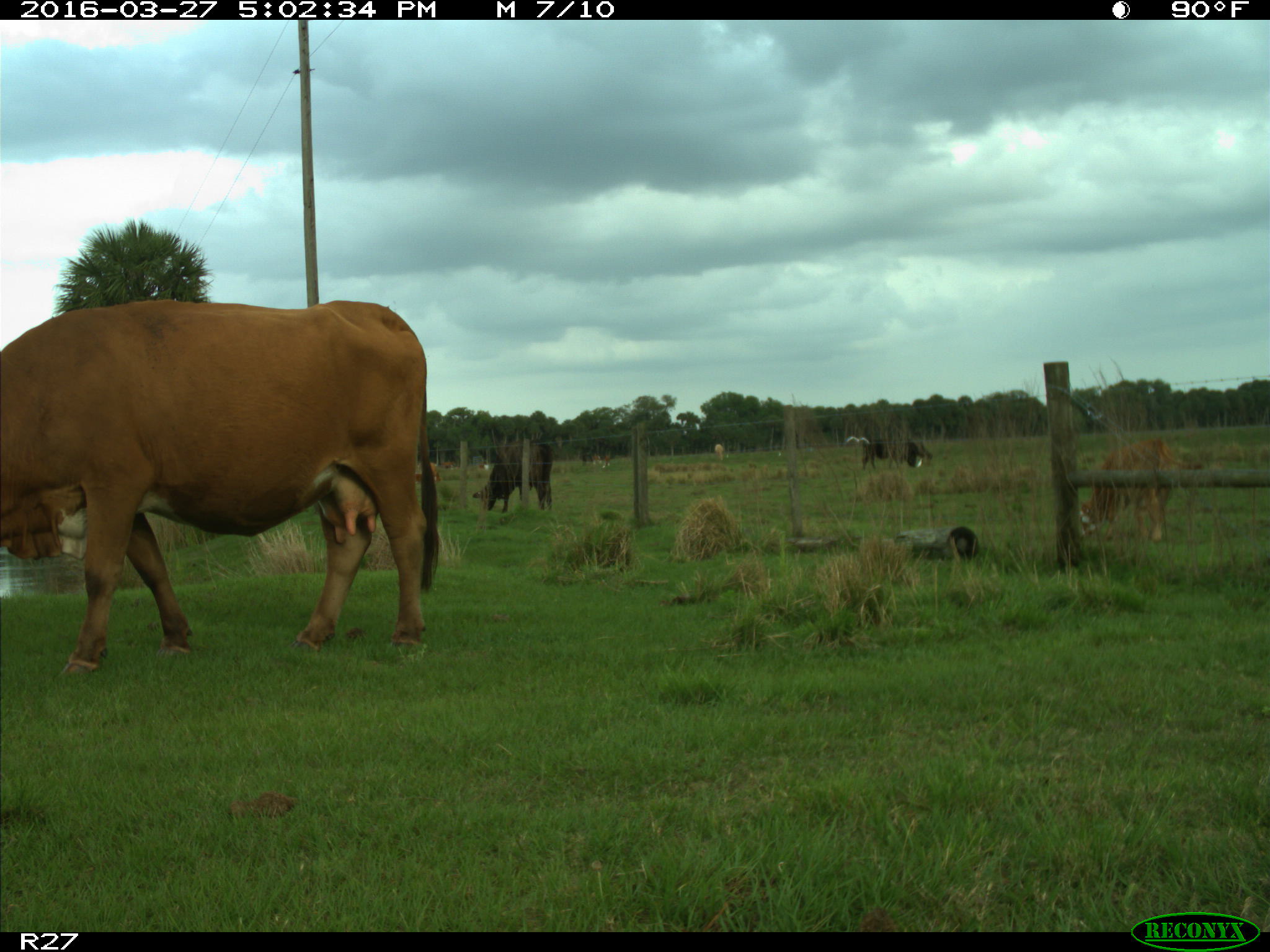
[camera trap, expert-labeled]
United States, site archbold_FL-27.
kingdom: Animalia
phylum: Chordata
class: Mammalia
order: Artiodactyla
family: Bovidae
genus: Bos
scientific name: Bos taurus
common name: domestic cow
Bos taurus (domestic cow).